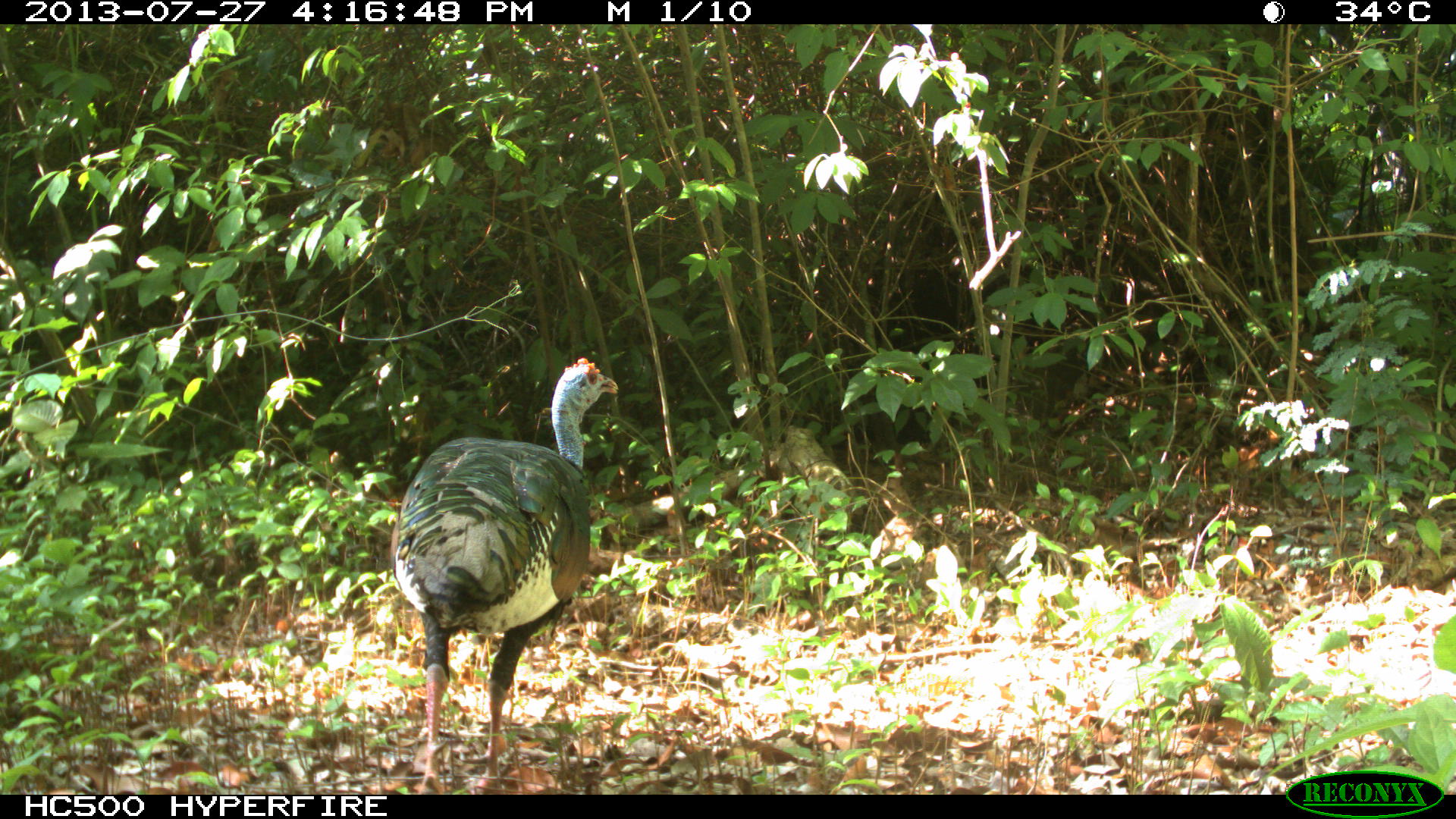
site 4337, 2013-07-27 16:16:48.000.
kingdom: Animalia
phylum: Chordata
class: Aves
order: Galliformes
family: Phasianidae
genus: Meleagris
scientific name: Meleagris ocellata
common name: ocellated turkey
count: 1